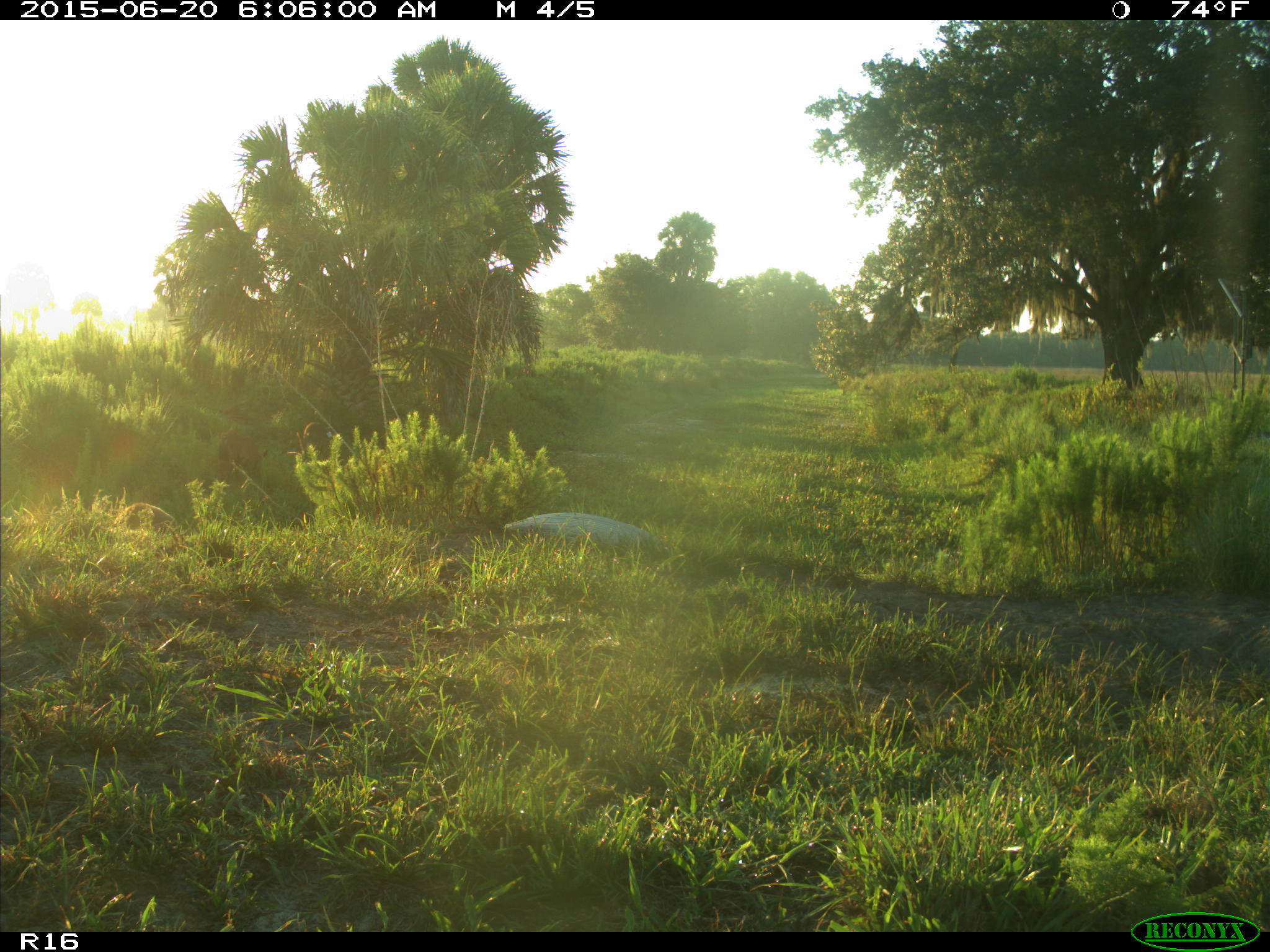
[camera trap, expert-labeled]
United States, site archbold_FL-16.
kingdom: Animalia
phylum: Chordata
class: Mammalia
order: Artiodactyla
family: Suidae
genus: Sus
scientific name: Sus scrofa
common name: wild boar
Sus scrofa (wild boar).